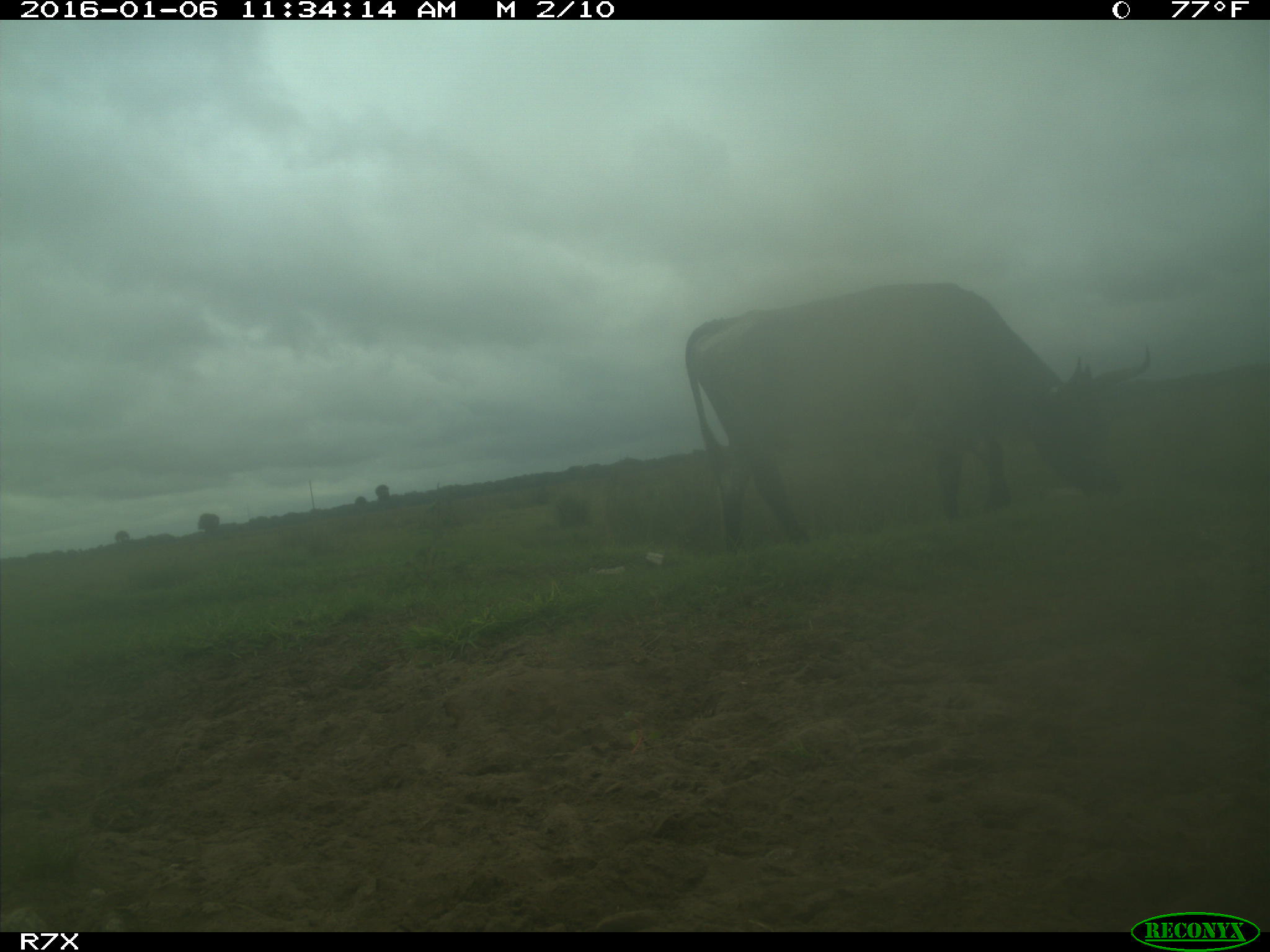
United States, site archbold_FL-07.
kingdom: Animalia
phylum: Chordata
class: Mammalia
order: Artiodactyla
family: Bovidae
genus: Bos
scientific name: Bos taurus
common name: domestic cow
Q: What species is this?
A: Bos taurus (domestic cow).